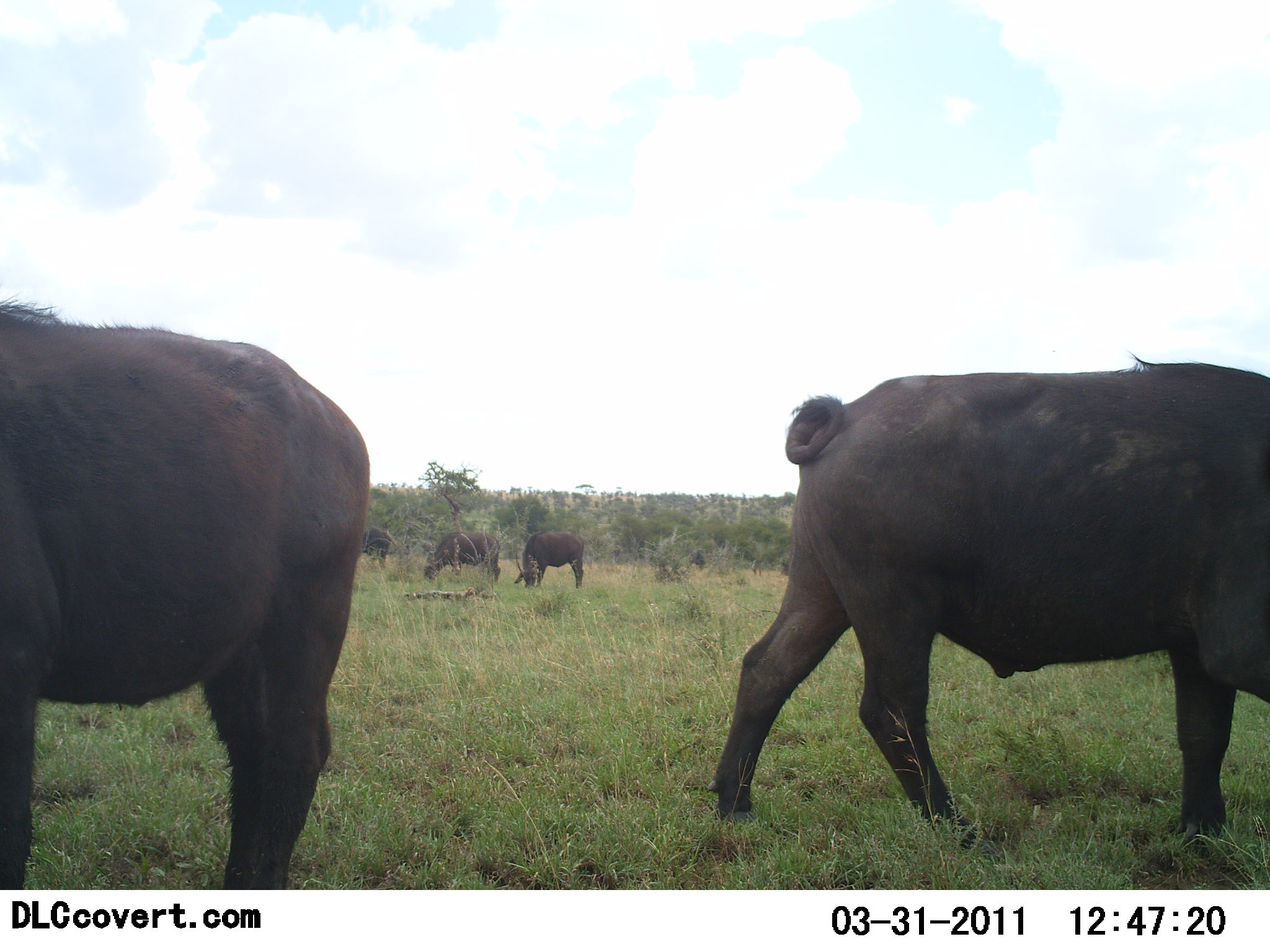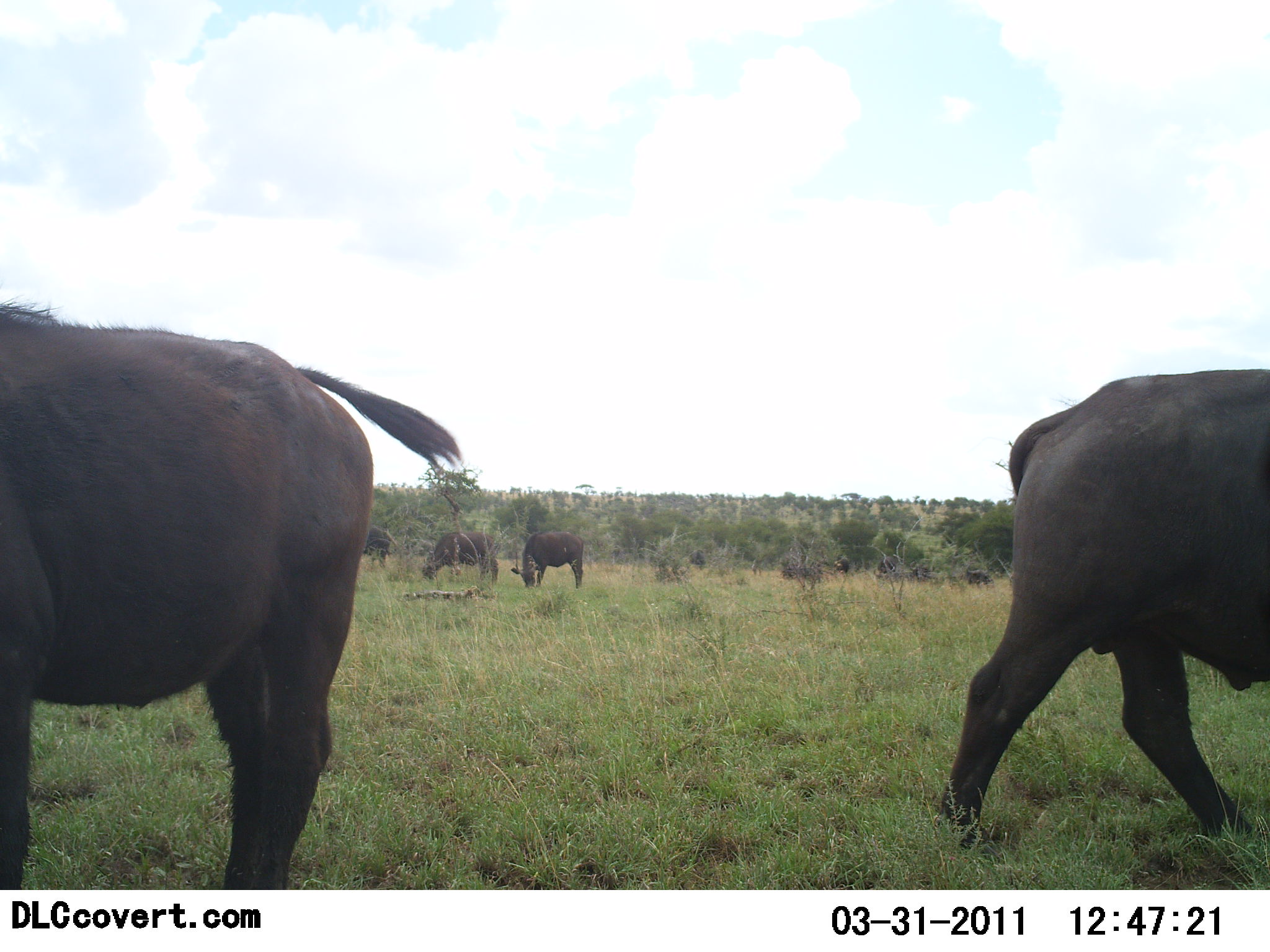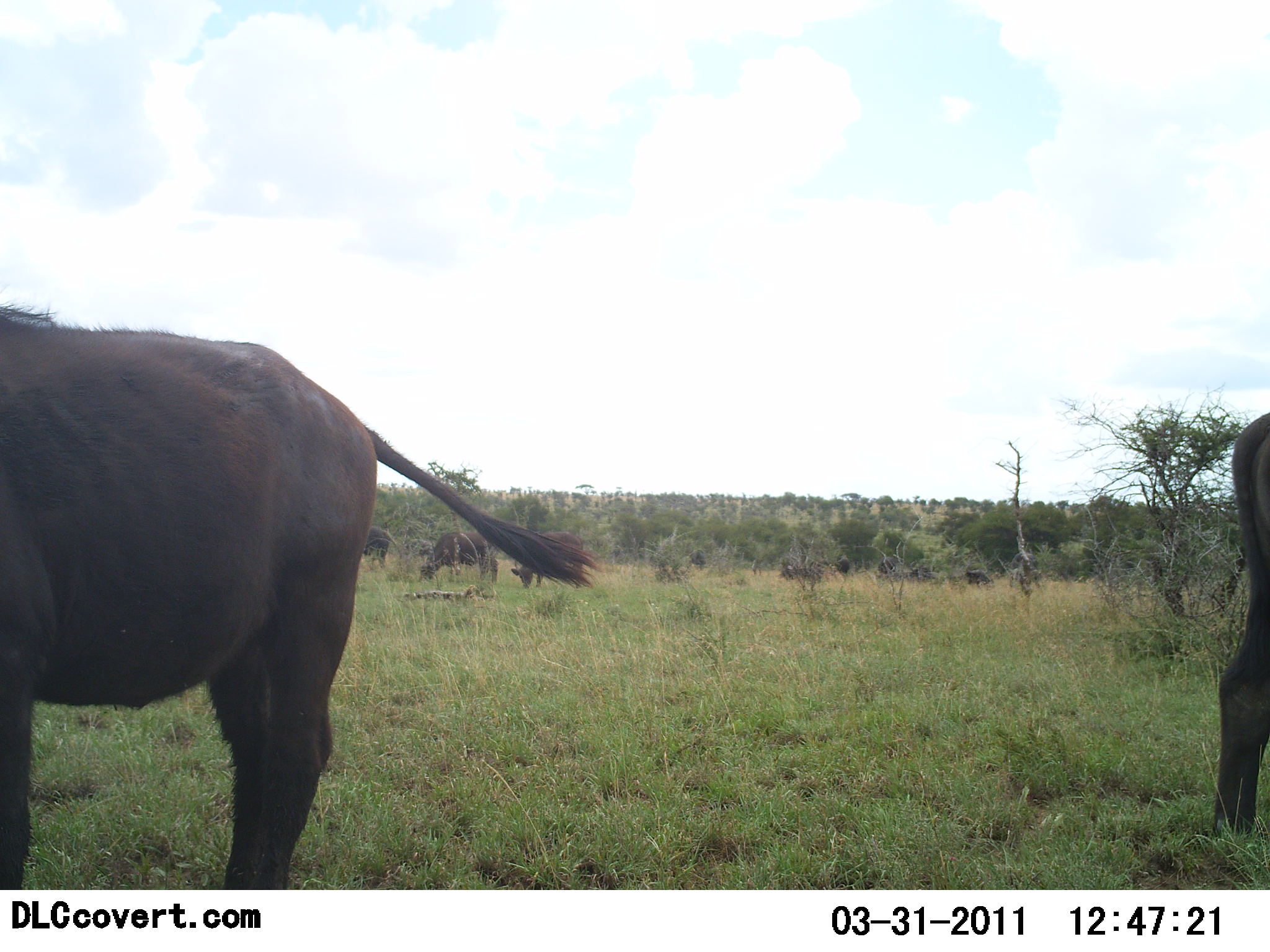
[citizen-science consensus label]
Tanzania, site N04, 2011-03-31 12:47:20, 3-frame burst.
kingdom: Animalia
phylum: Chordata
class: Mammalia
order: Artiodactyla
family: Bovidae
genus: Syncerus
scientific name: Syncerus caffer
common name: cape buffalo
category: buffalo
Buffalo (cape buffalo) (Syncerus caffer), count 5. Behavior (volunteer vote fractions): standing 54%, resting 0%, moving 77%, interacting 0%. Young present (vote fraction): 0%. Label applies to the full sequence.